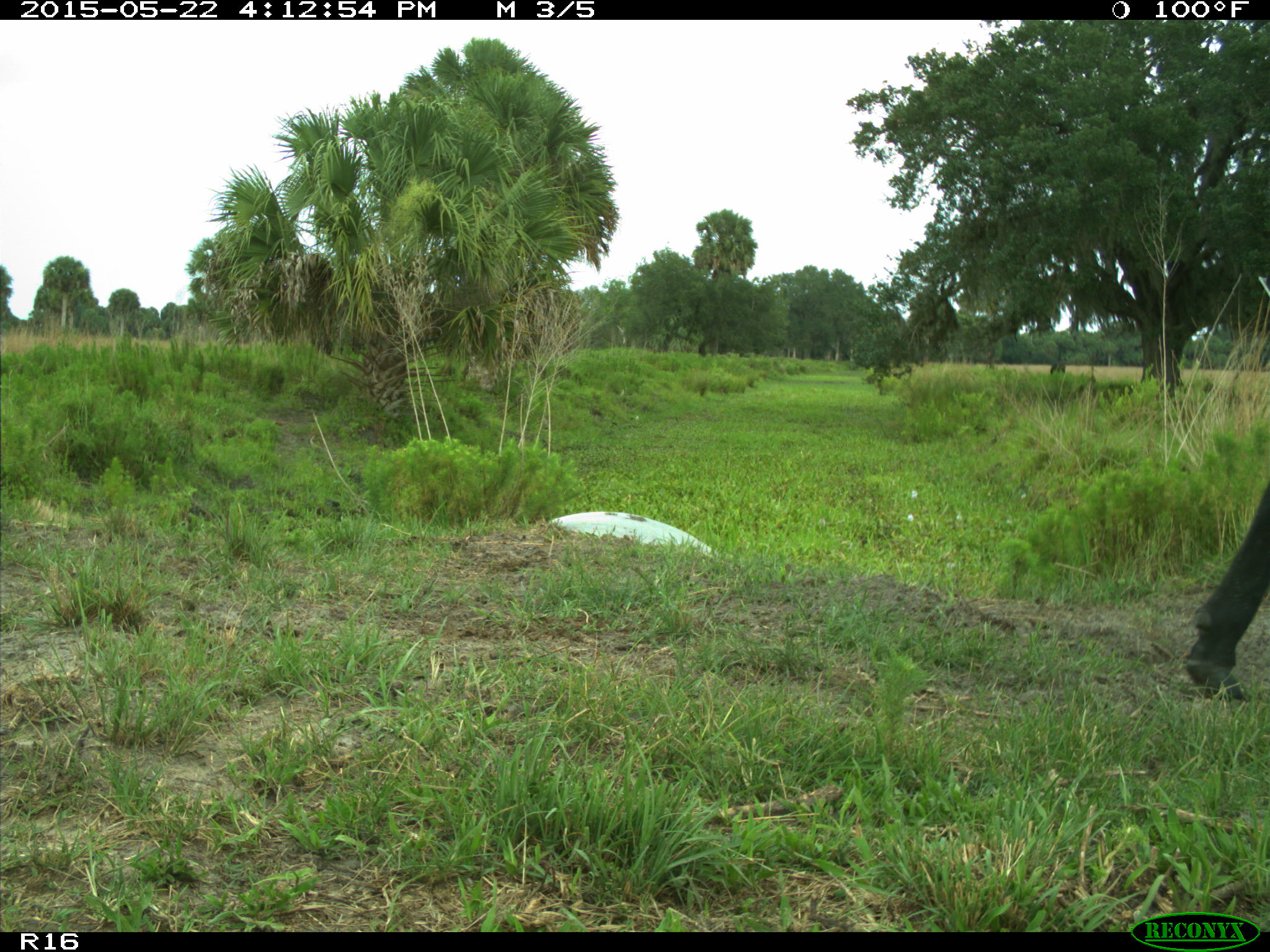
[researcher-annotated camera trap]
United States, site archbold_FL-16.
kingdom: Animalia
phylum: Chordata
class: Mammalia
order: Artiodactyla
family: Bovidae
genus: Bos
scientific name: Bos taurus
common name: domestic cow